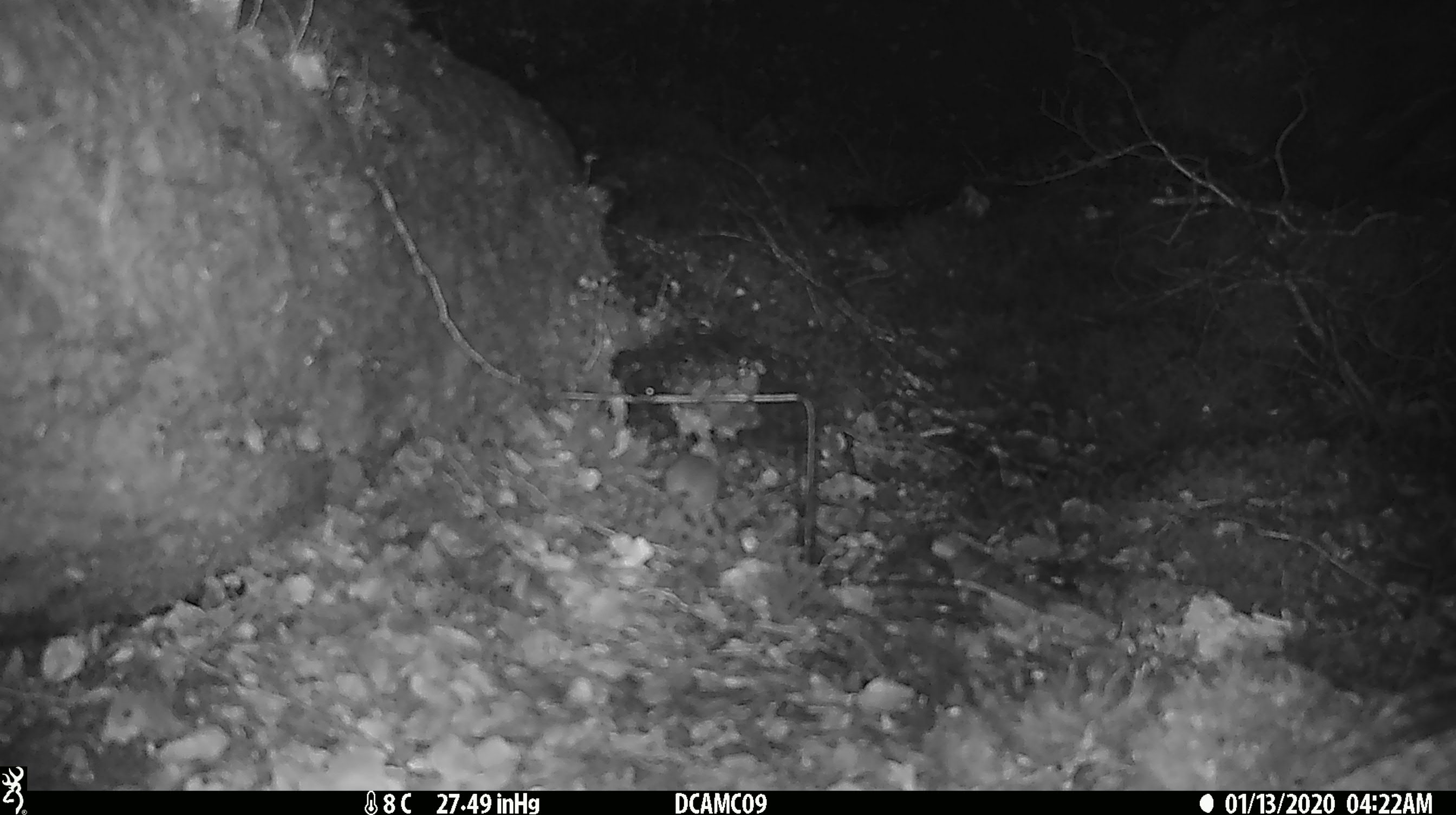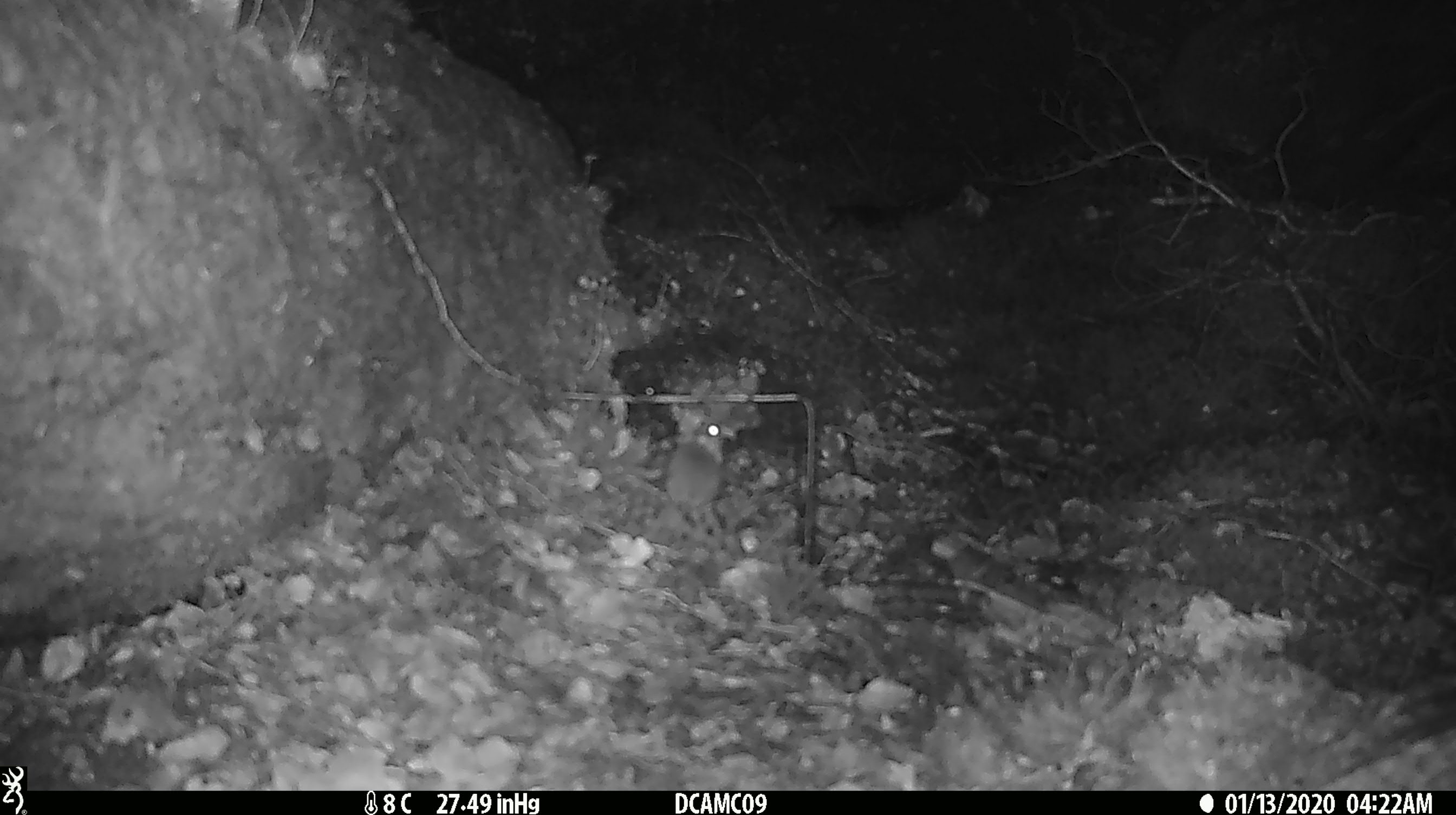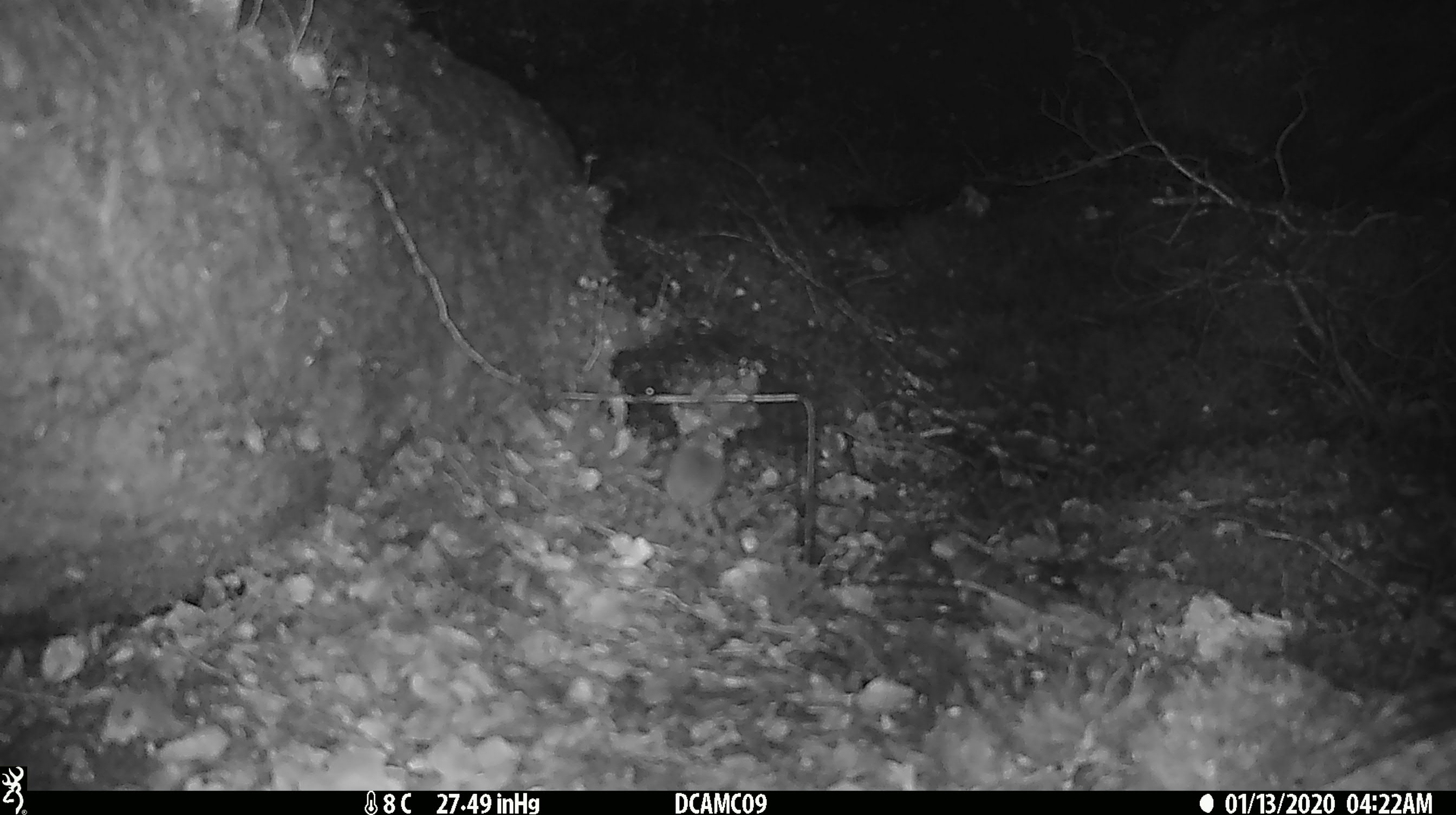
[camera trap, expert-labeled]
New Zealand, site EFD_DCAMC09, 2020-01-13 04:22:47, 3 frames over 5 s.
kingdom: Animalia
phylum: Chordata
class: Mammalia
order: Rodentia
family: Muridae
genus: Mus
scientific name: Mus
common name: mouse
Mouse (Mus).